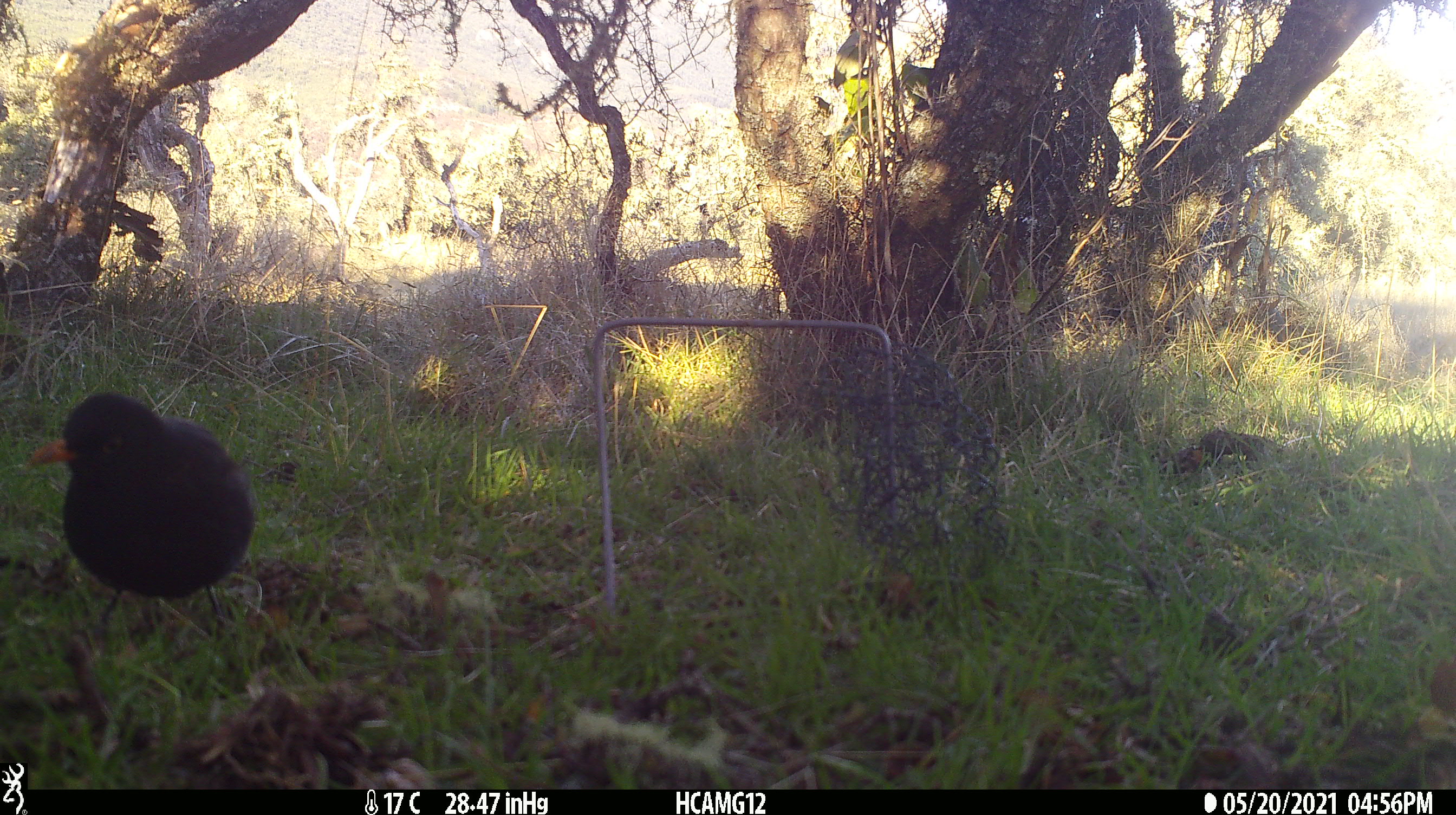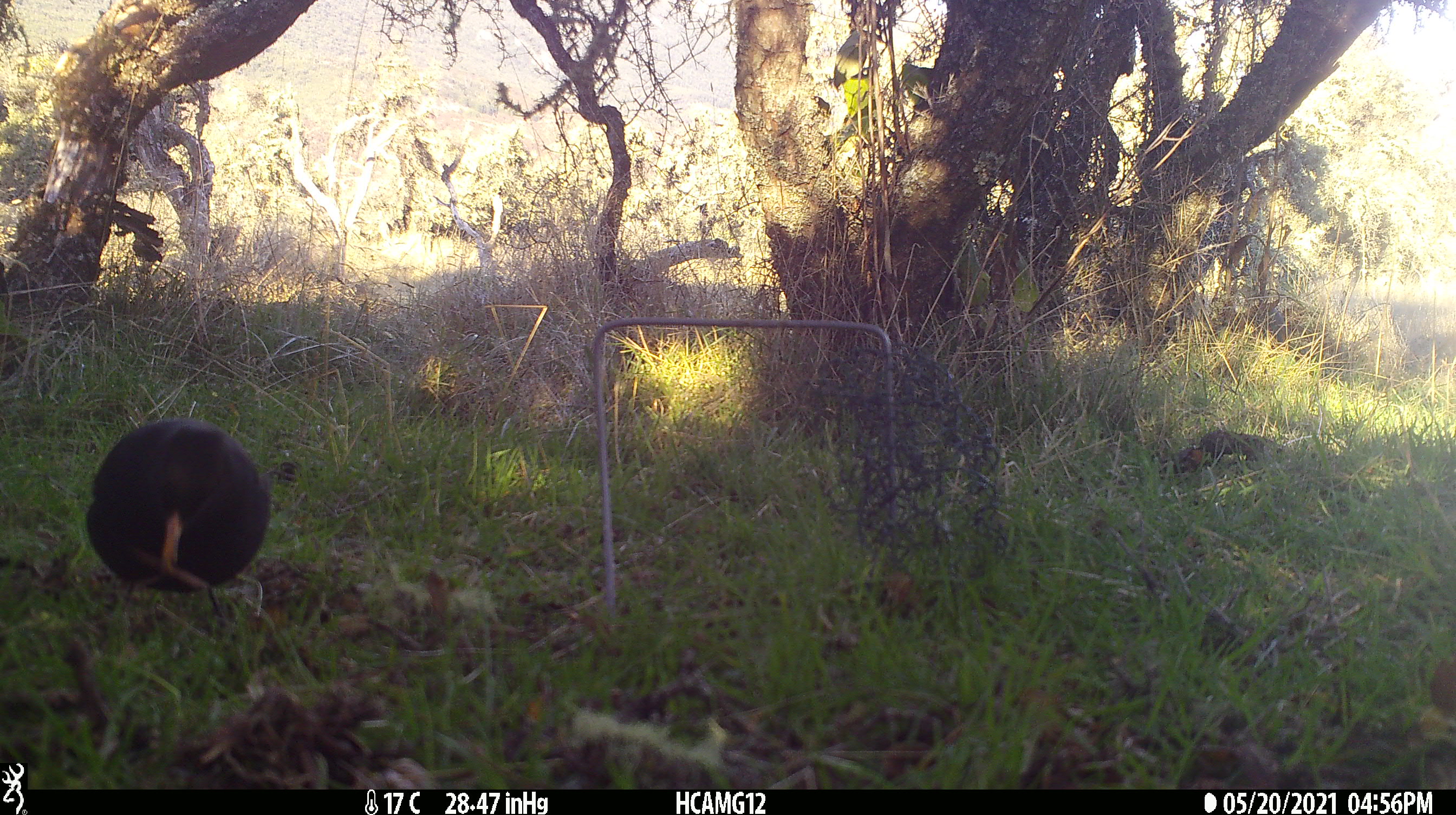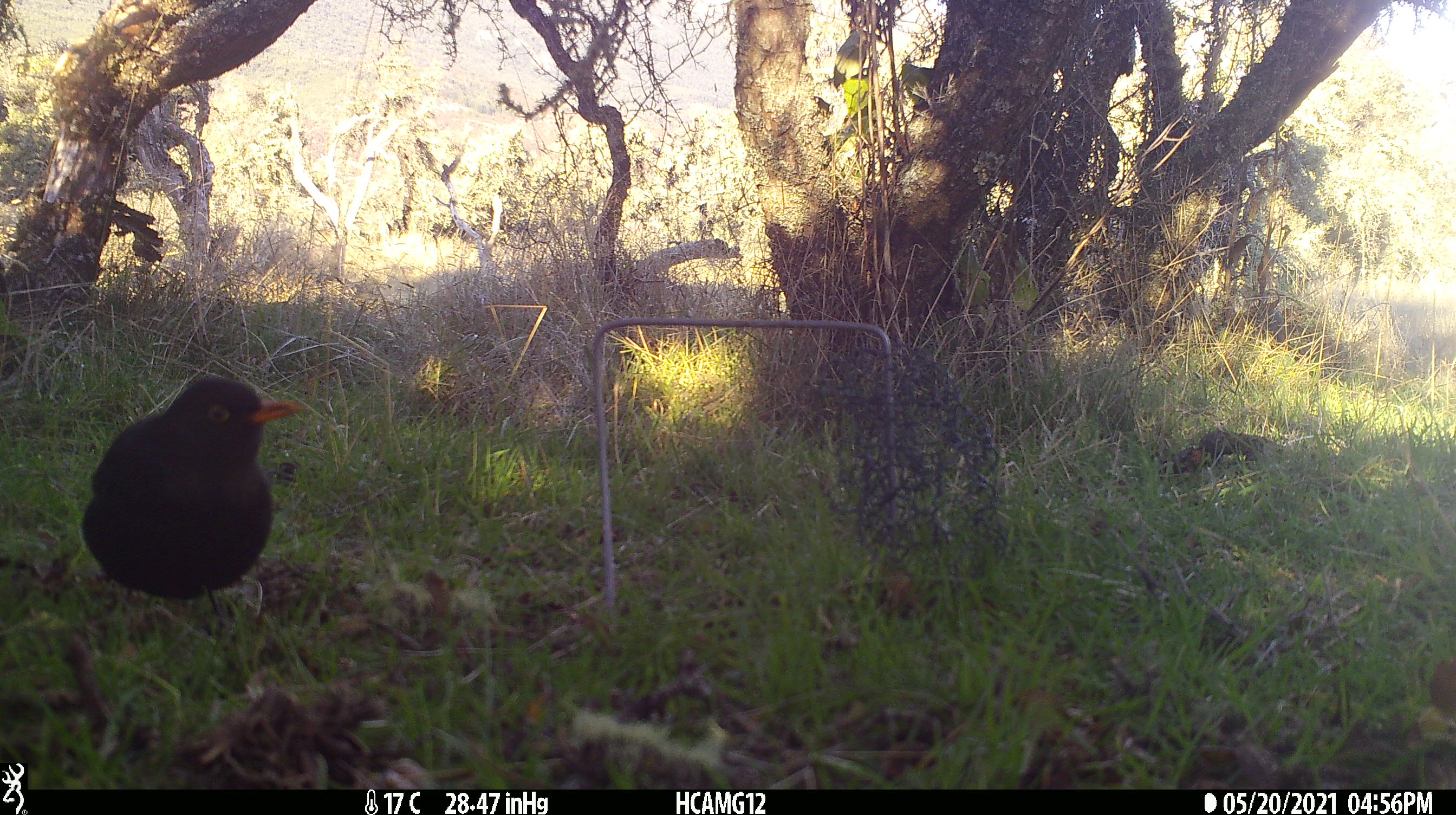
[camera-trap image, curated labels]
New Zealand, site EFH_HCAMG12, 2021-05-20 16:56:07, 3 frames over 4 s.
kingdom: Animalia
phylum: Chordata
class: Aves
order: Passeriformes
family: Turdidae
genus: Turdus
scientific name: Turdus merula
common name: eurasian blackbird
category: blackbird